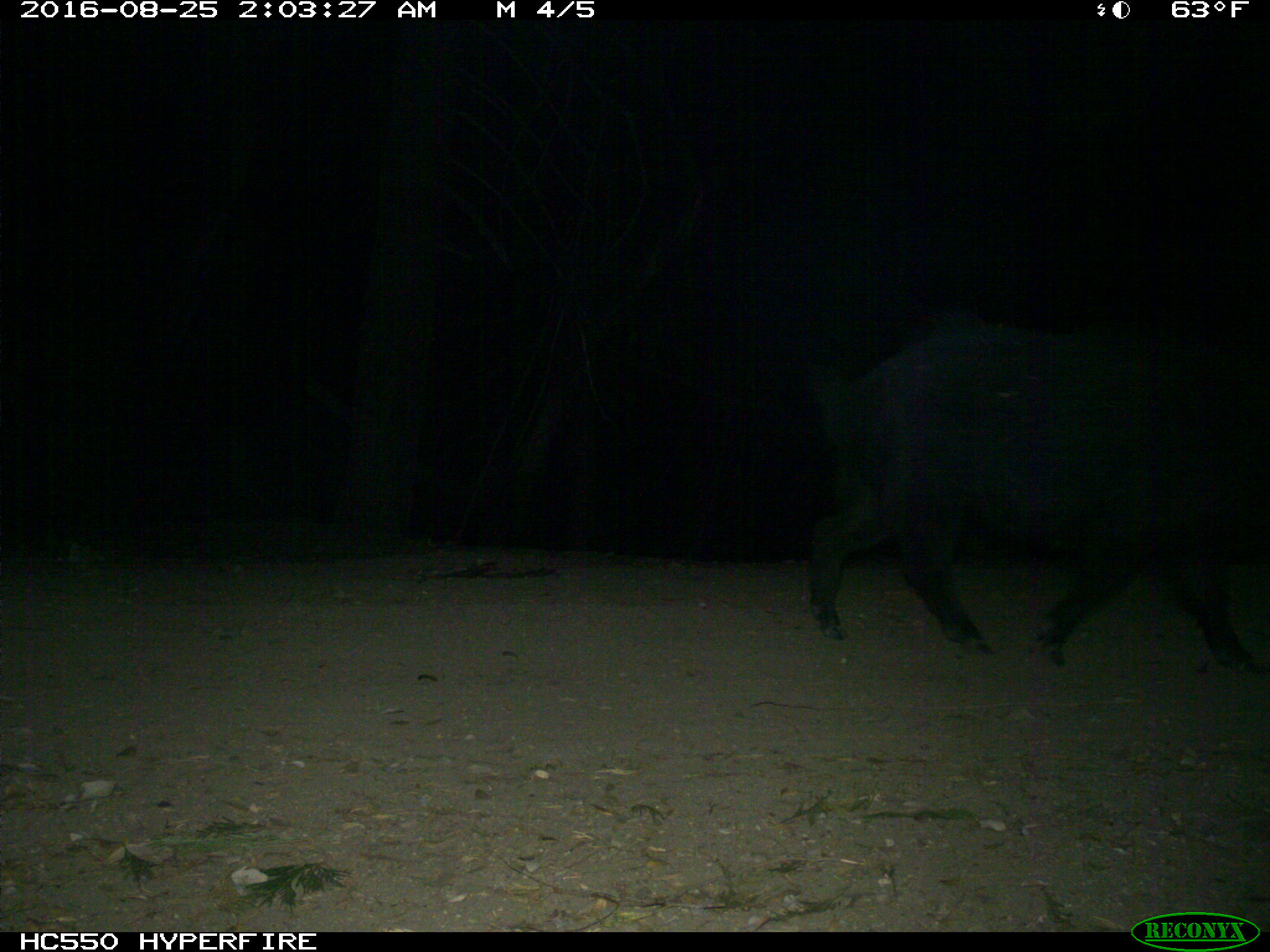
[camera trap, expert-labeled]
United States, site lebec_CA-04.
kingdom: Animalia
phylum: Chordata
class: Mammalia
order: Artiodactyla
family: Suidae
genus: Sus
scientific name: Sus scrofa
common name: wild boar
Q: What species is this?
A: Sus scrofa (wild boar).